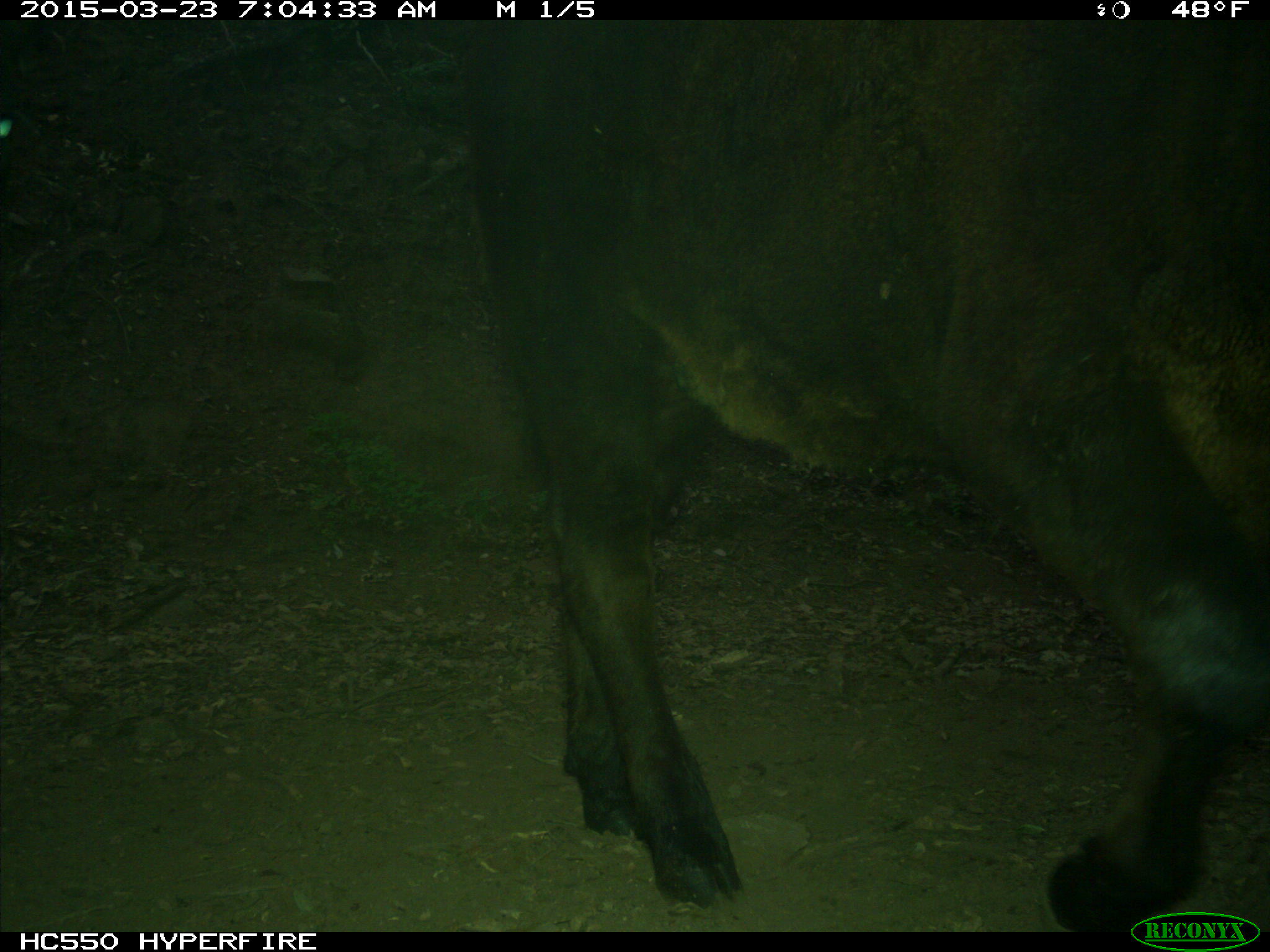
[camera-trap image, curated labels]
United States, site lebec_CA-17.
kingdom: Animalia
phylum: Chordata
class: Mammalia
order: Artiodactyla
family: Bovidae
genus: Bos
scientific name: Bos taurus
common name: domestic cow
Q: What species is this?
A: Bos taurus (domestic cow).